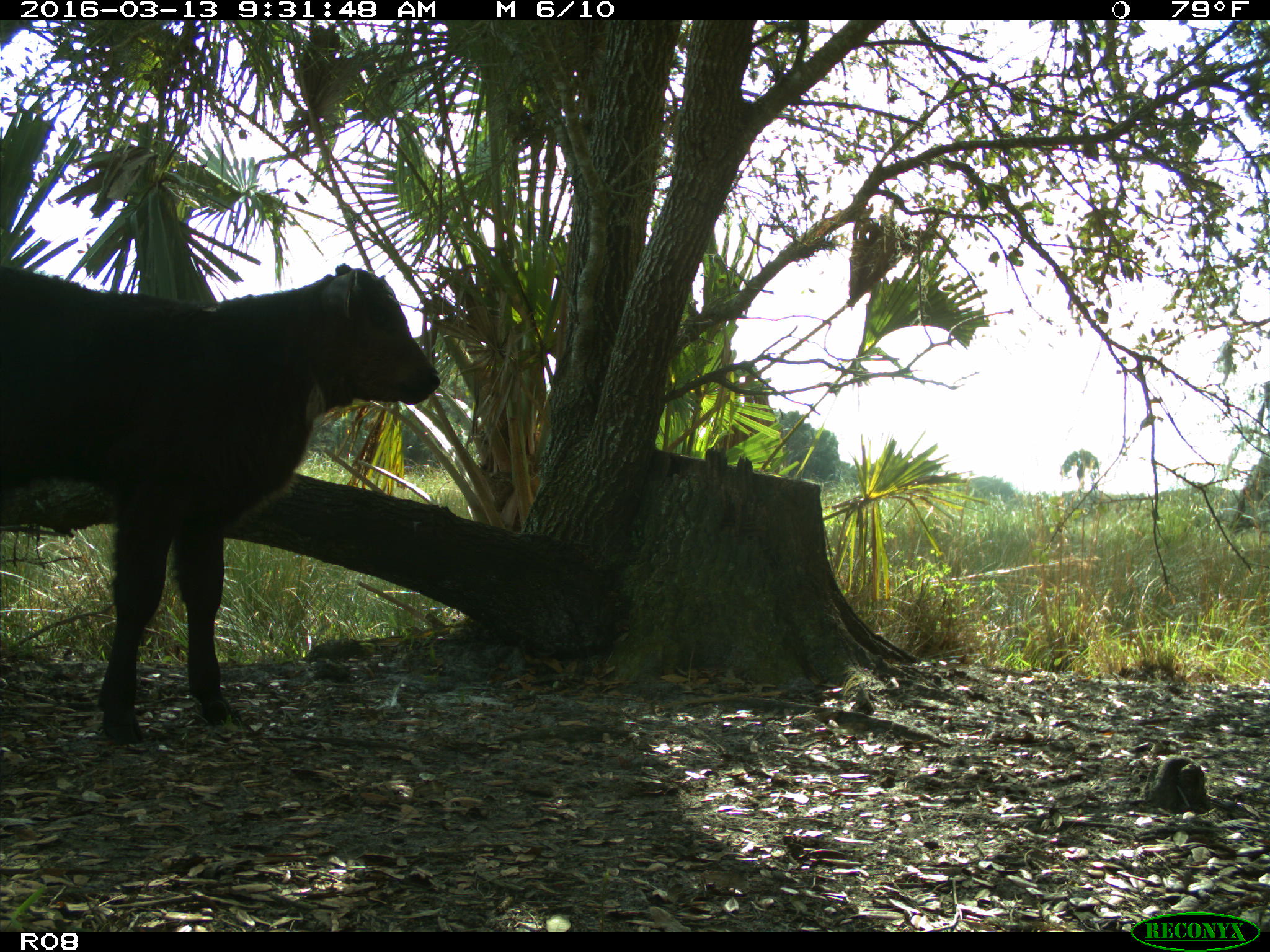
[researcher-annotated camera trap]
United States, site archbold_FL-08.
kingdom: Animalia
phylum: Chordata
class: Mammalia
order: Artiodactyla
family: Bovidae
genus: Bos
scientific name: Bos taurus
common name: domestic cow